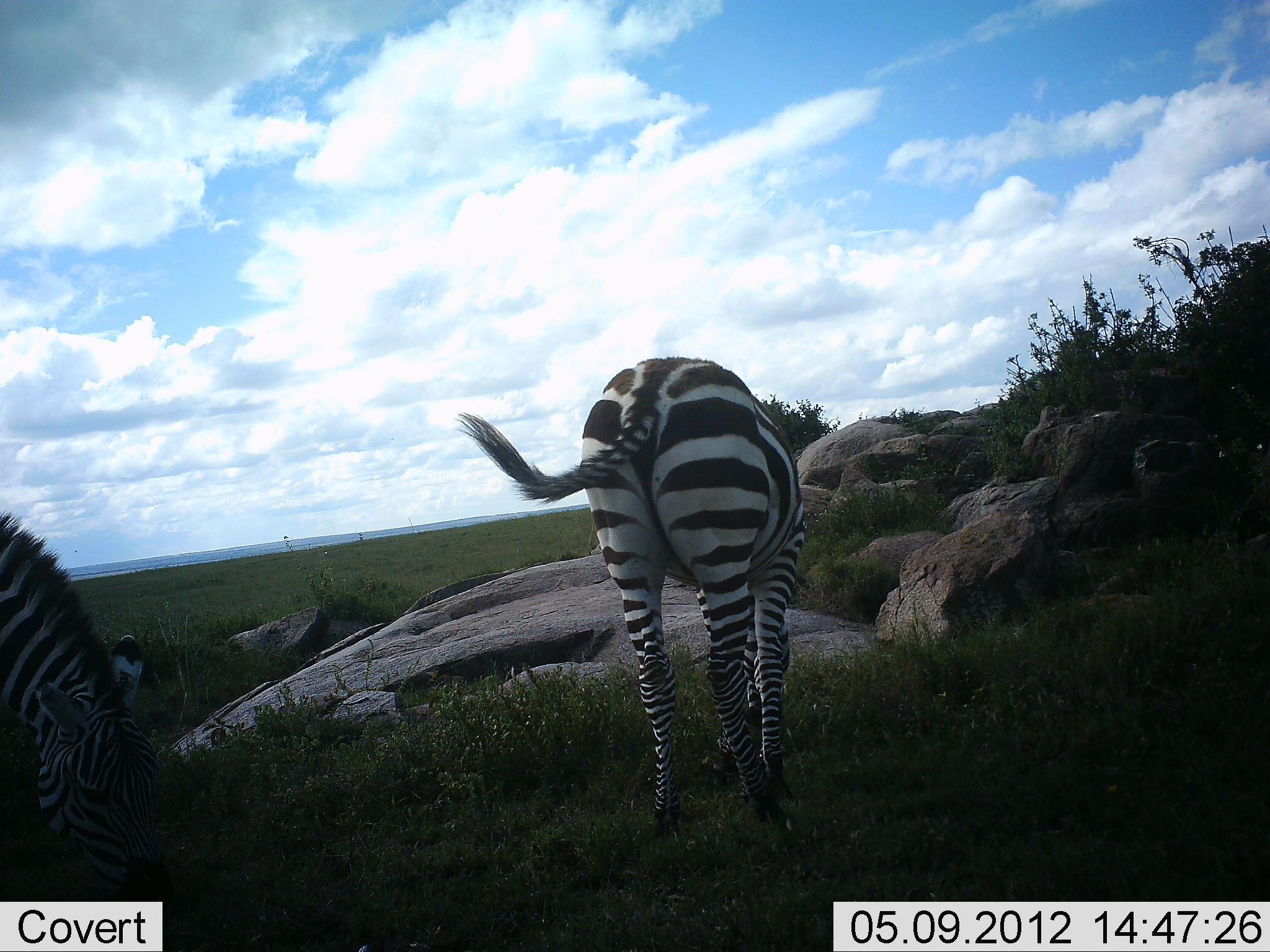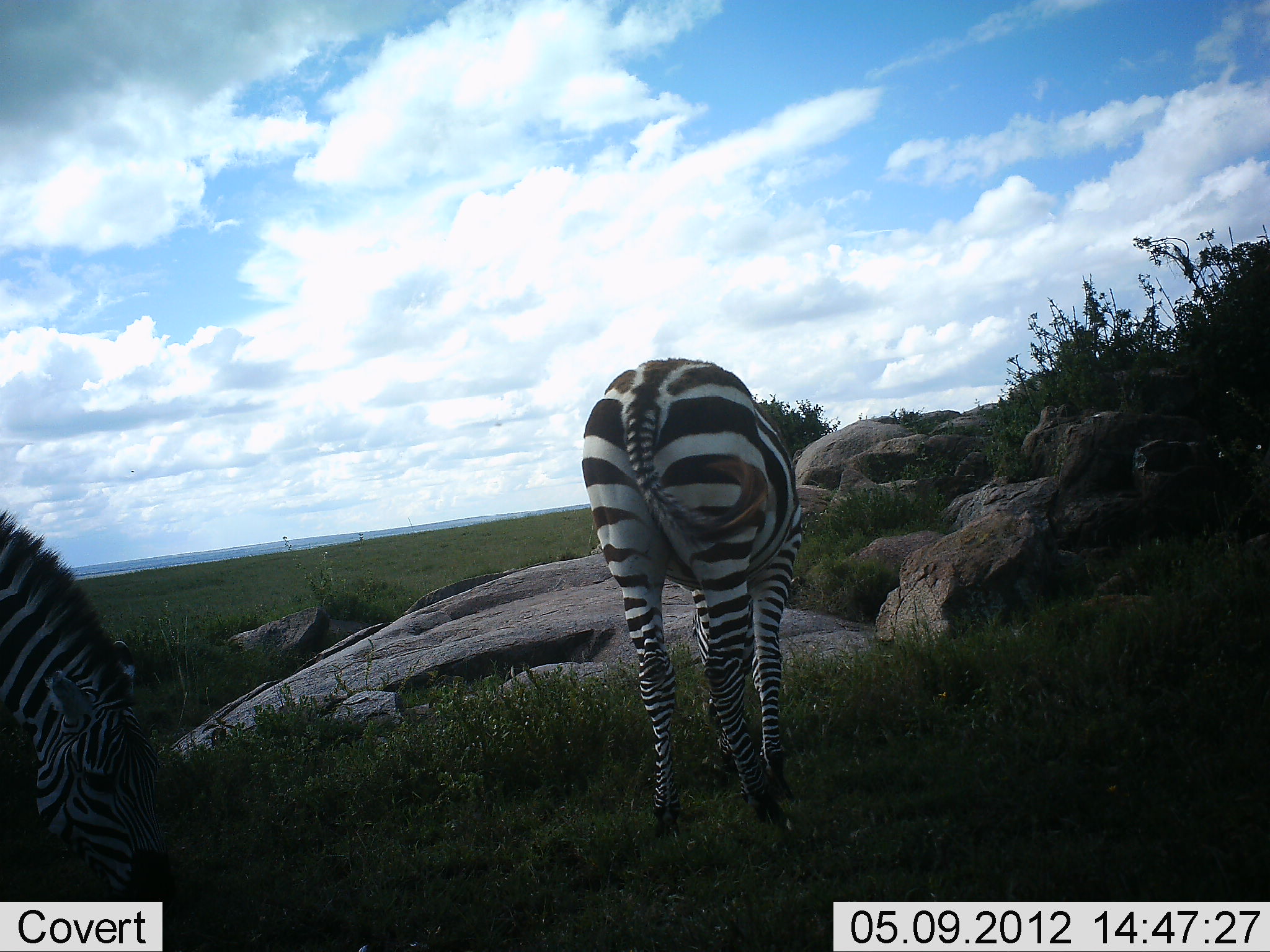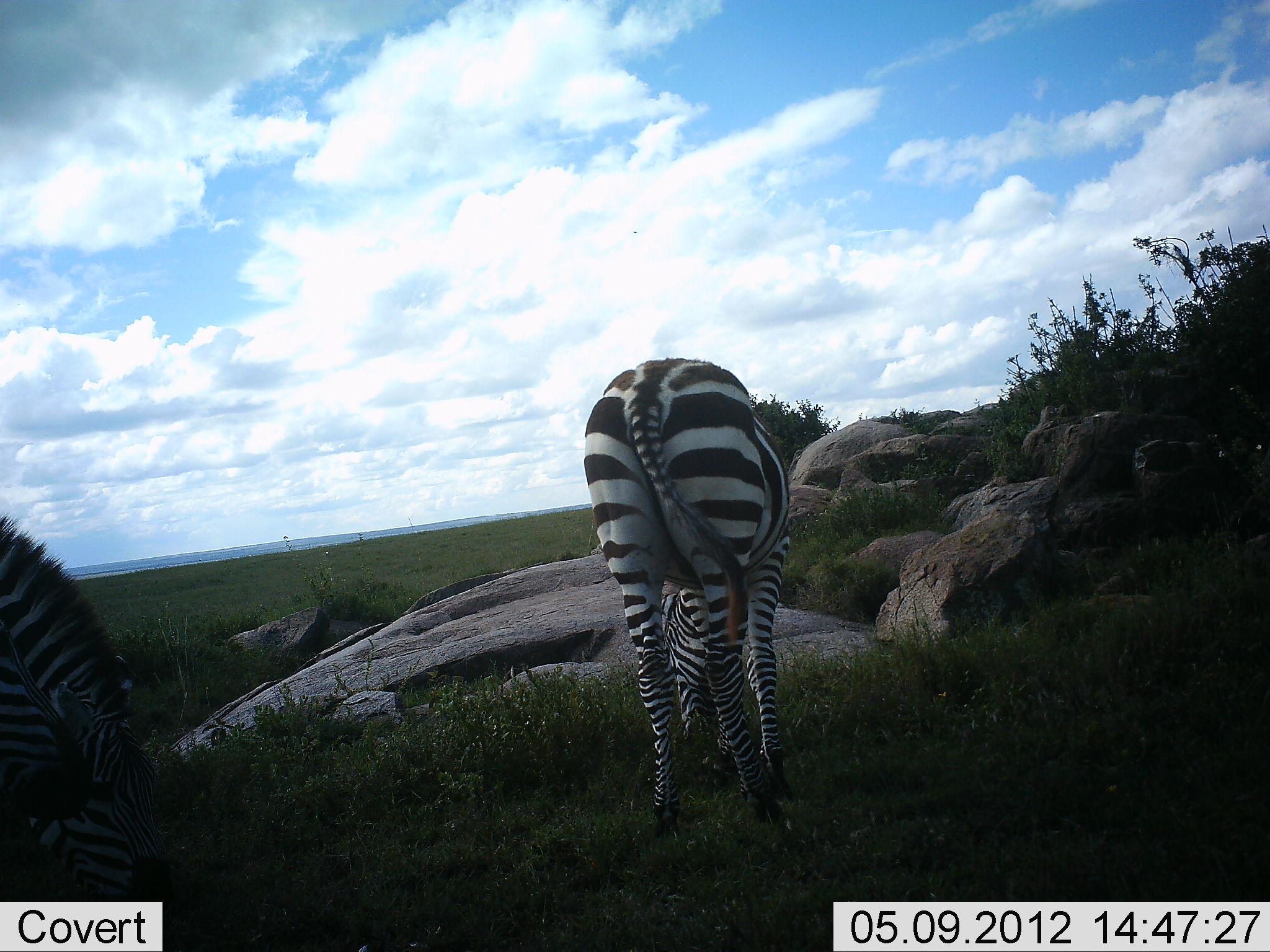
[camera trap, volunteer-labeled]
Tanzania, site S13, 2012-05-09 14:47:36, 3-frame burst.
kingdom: Animalia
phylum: Chordata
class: Mammalia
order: Perissodactyla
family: Equidae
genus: Equus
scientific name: Equus quagga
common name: plains zebra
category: zebra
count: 2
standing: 30%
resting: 0%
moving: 0%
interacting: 0%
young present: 0%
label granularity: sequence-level